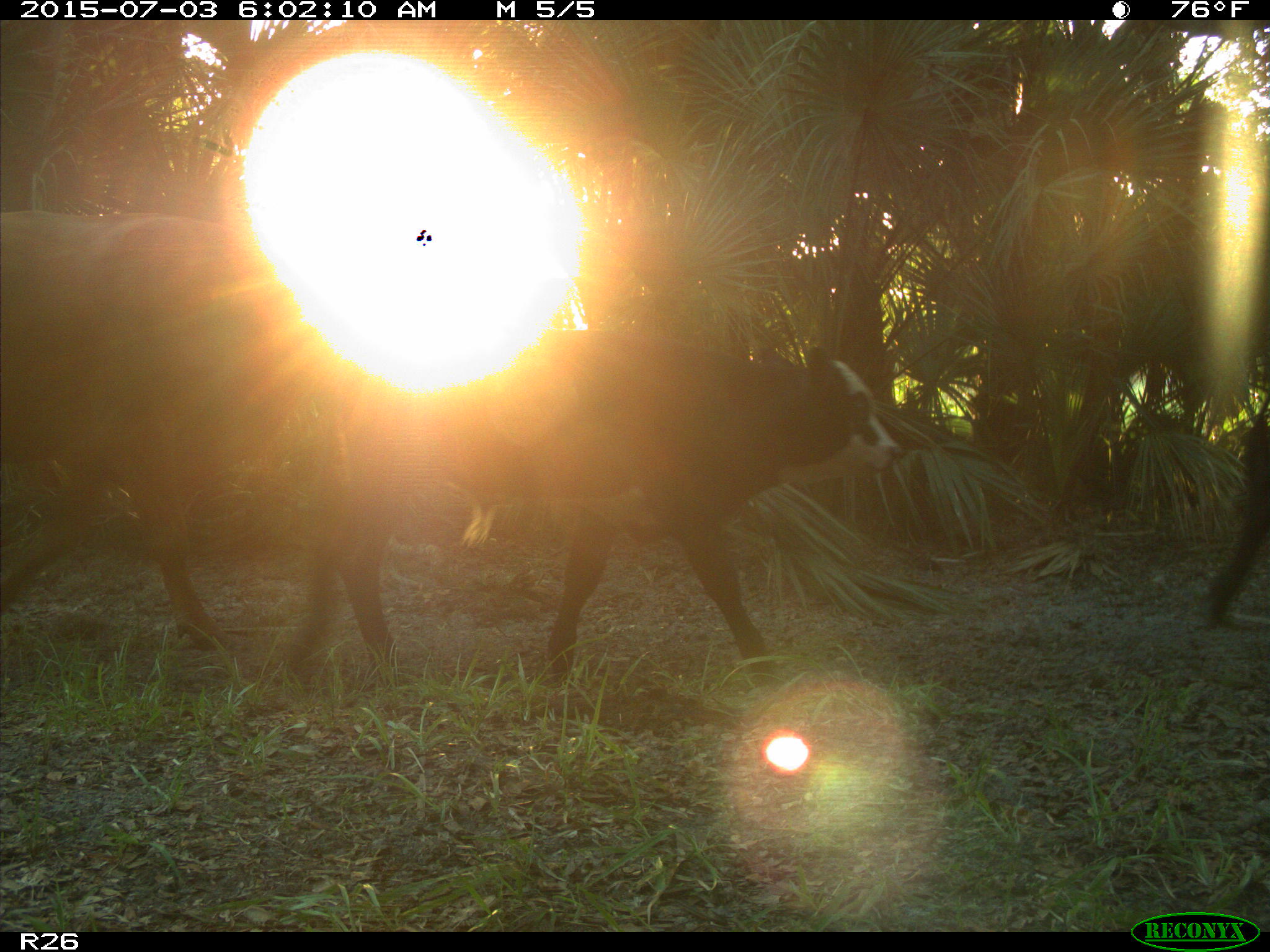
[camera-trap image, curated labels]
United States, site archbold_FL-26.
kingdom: Animalia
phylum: Chordata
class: Mammalia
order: Artiodactyla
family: Bovidae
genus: Bos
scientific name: Bos taurus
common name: domestic cow